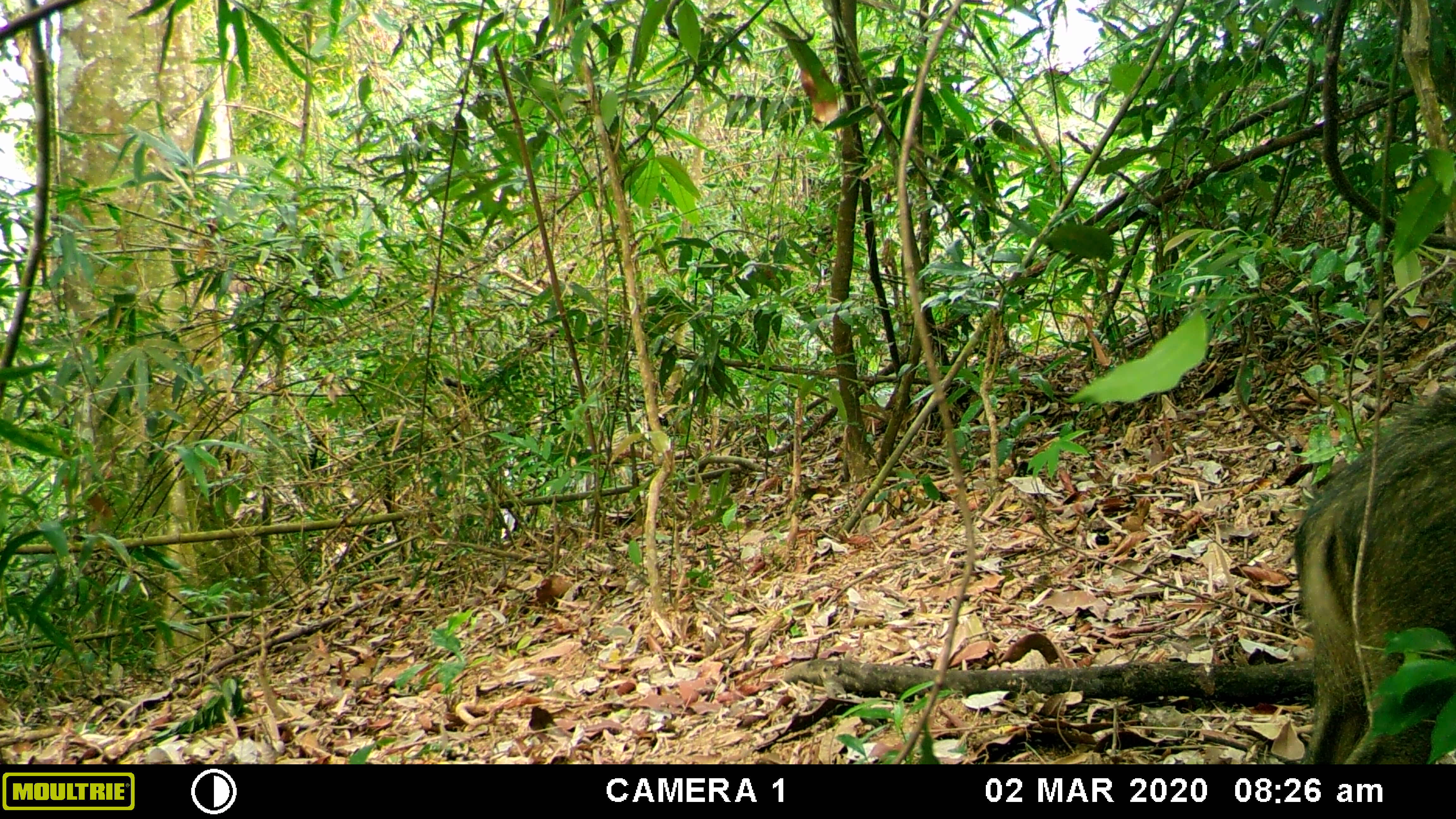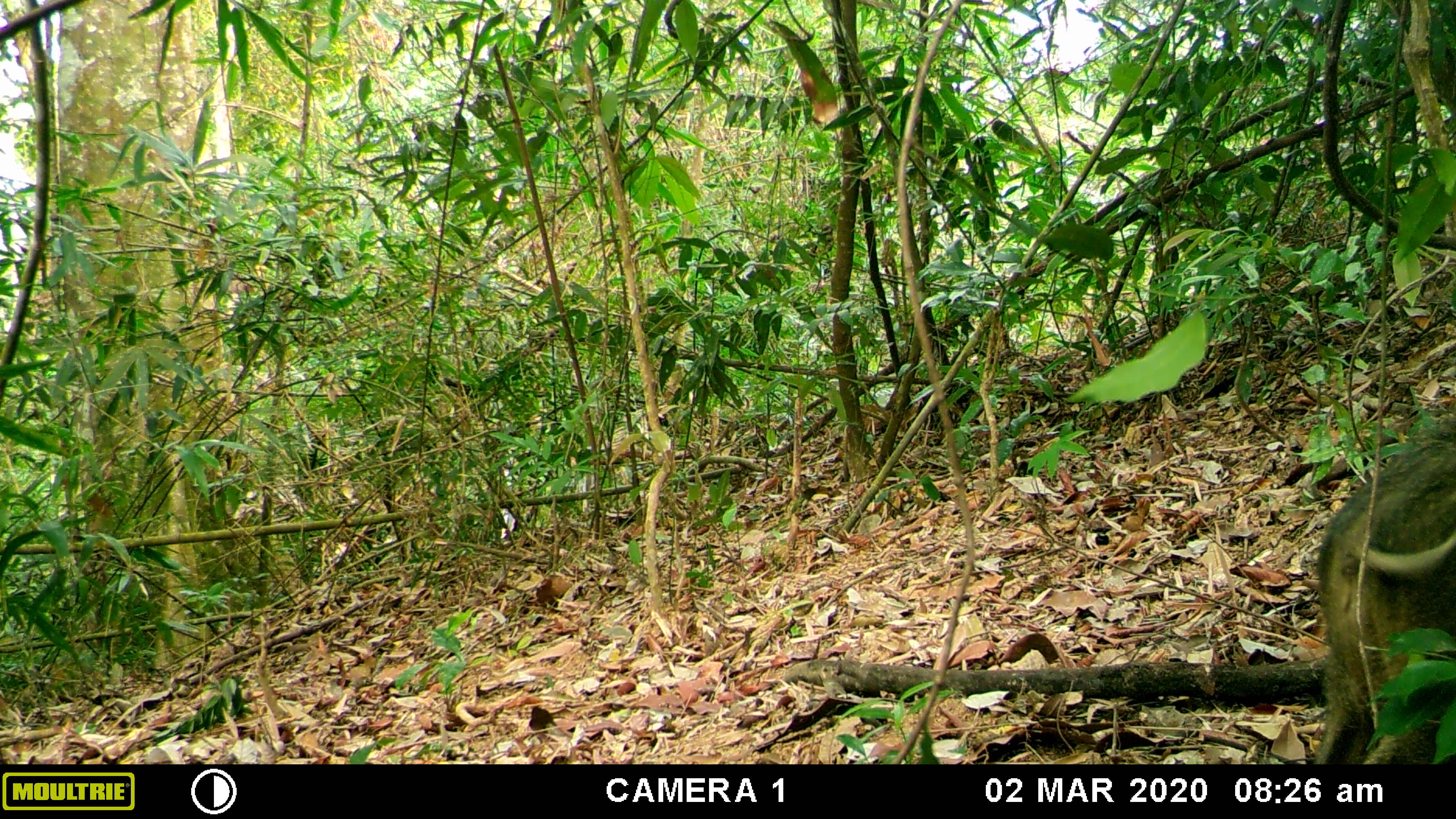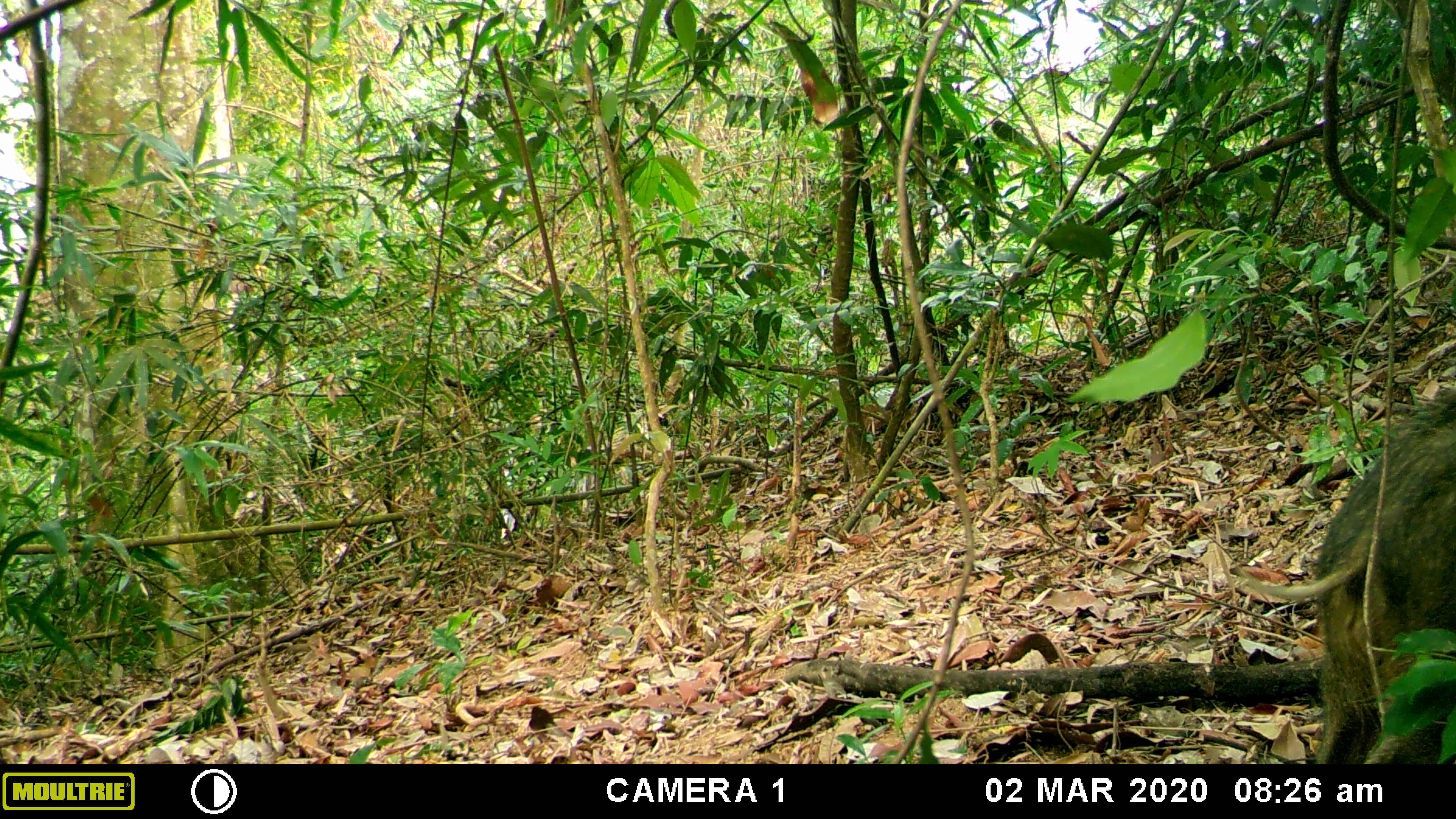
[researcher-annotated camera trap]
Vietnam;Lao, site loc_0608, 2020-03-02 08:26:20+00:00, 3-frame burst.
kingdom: Animalia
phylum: Chordata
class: Mammalia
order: Artiodactyla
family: Suidae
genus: Sus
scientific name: Sus scrofa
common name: eurasian wild pig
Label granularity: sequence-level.